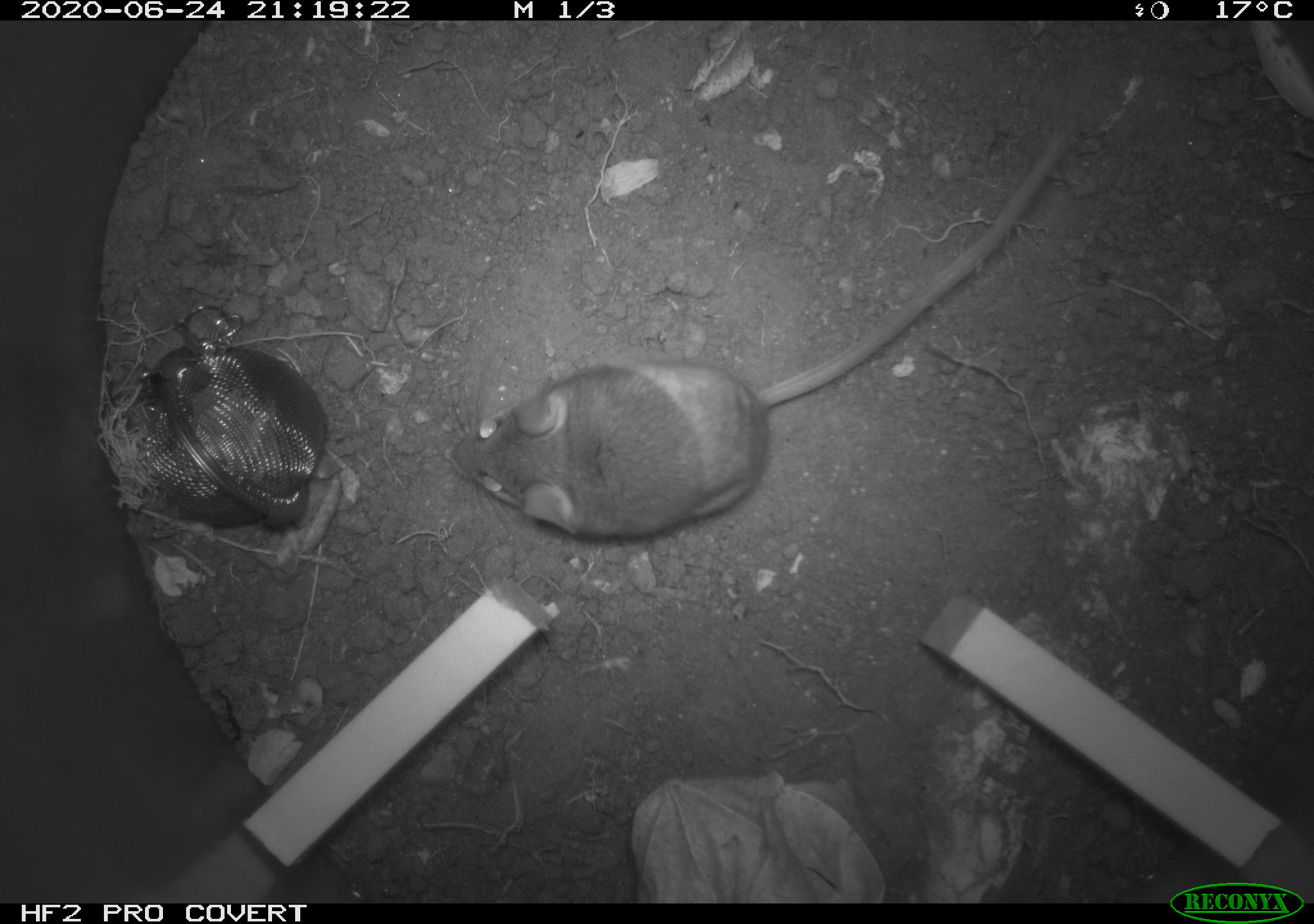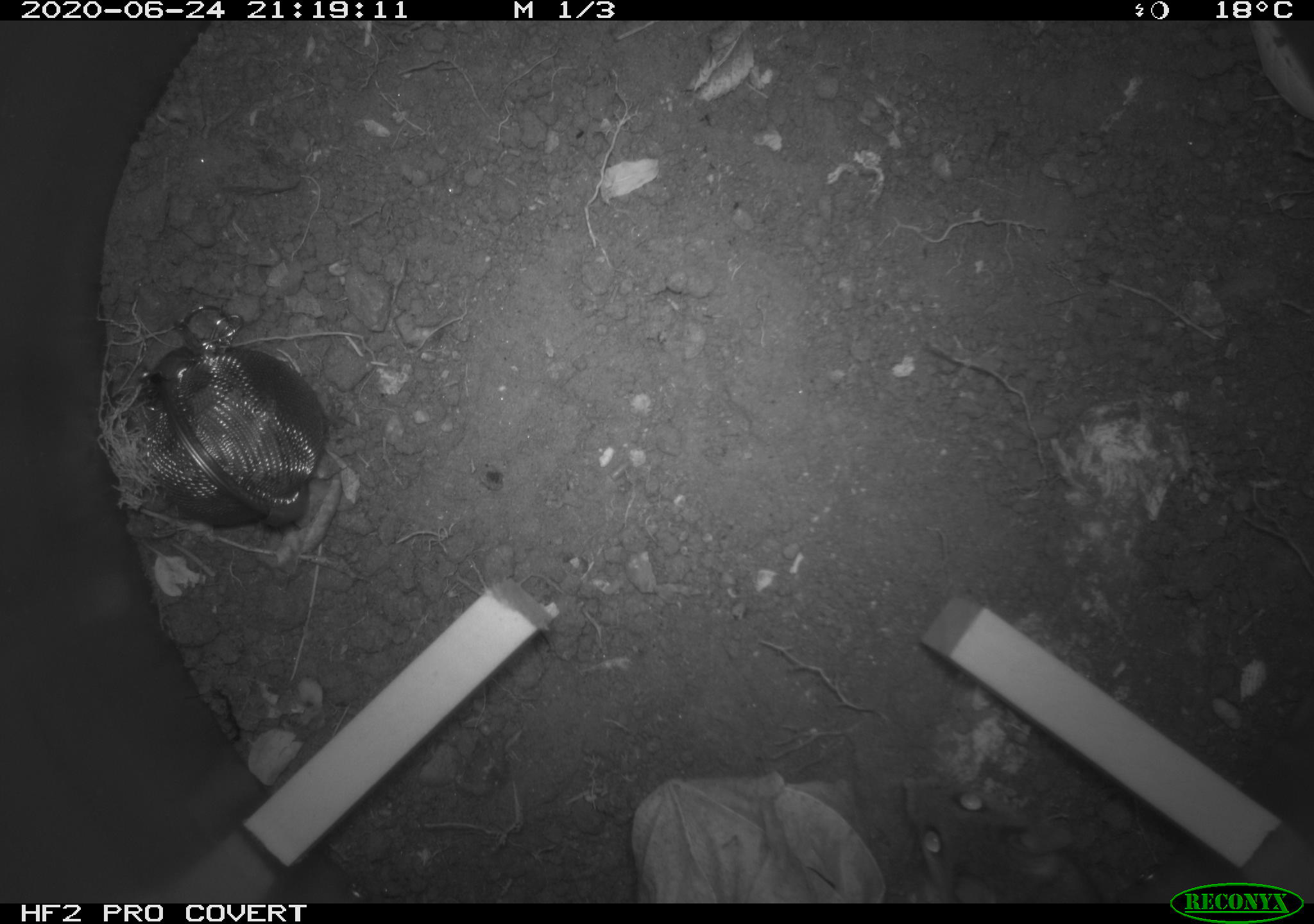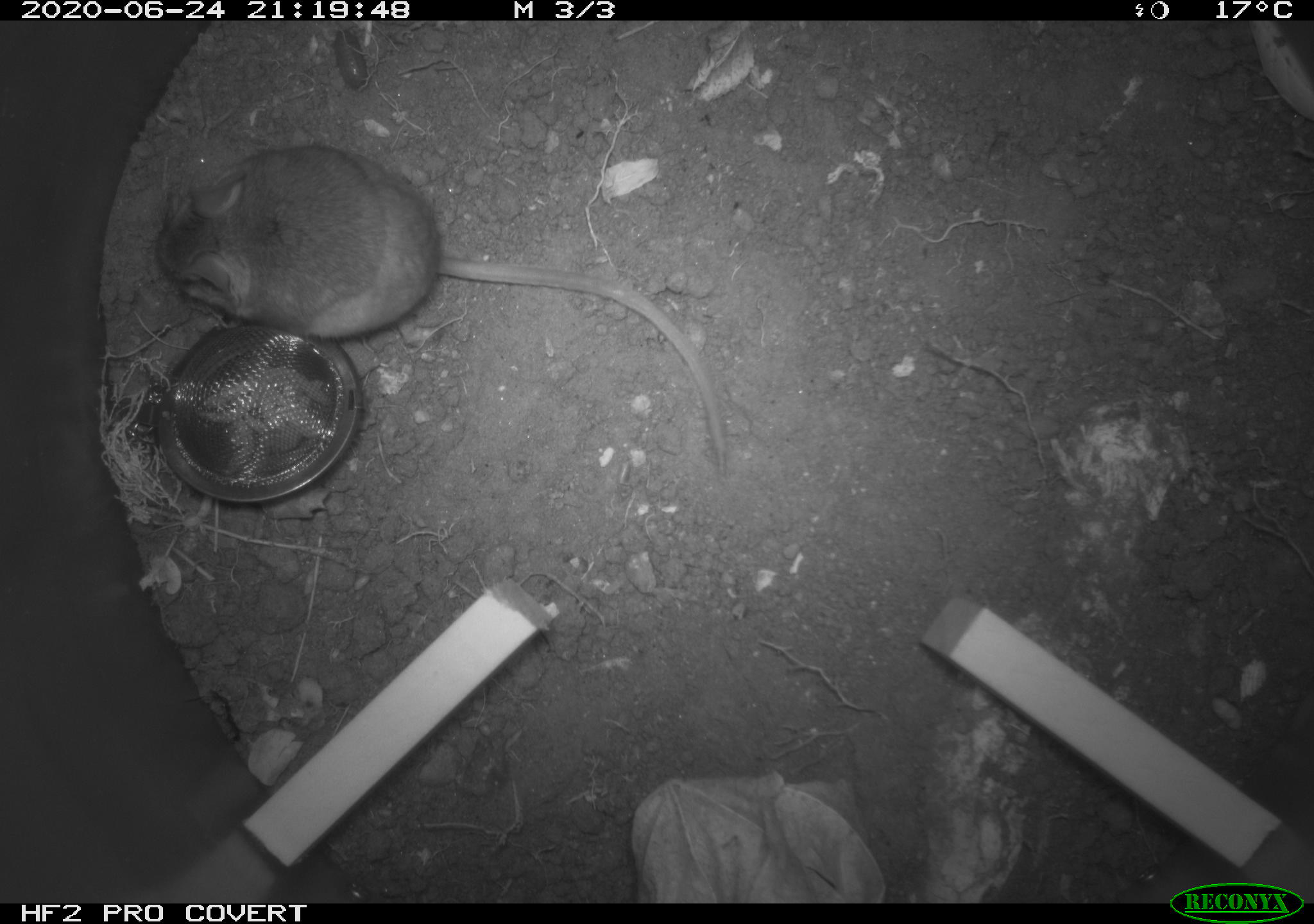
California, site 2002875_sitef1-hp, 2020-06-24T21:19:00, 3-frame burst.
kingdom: Animalia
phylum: Chordata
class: Mammalia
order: Rodentia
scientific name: Rodentia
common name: mouse species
Mouse species (Rodentia).